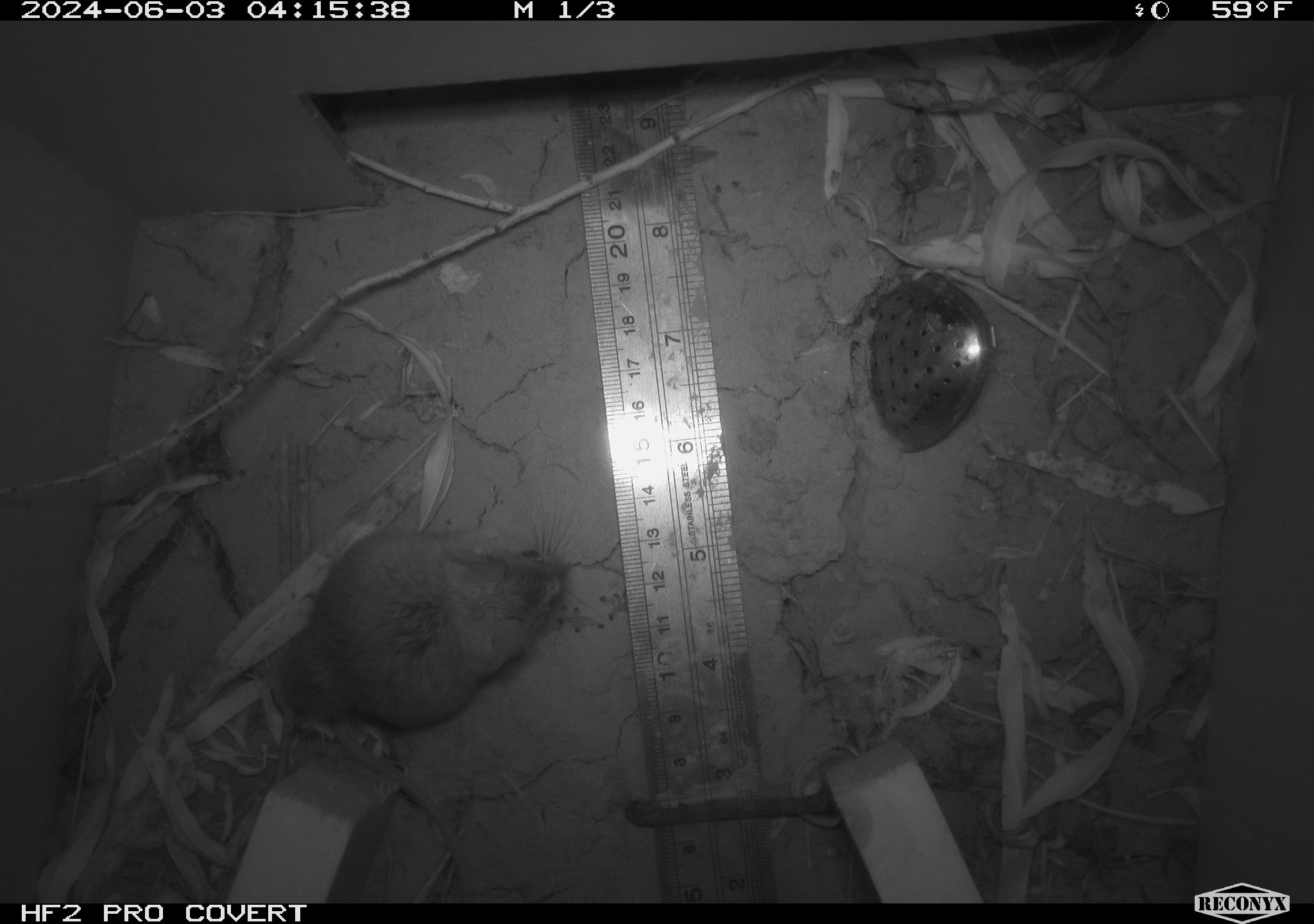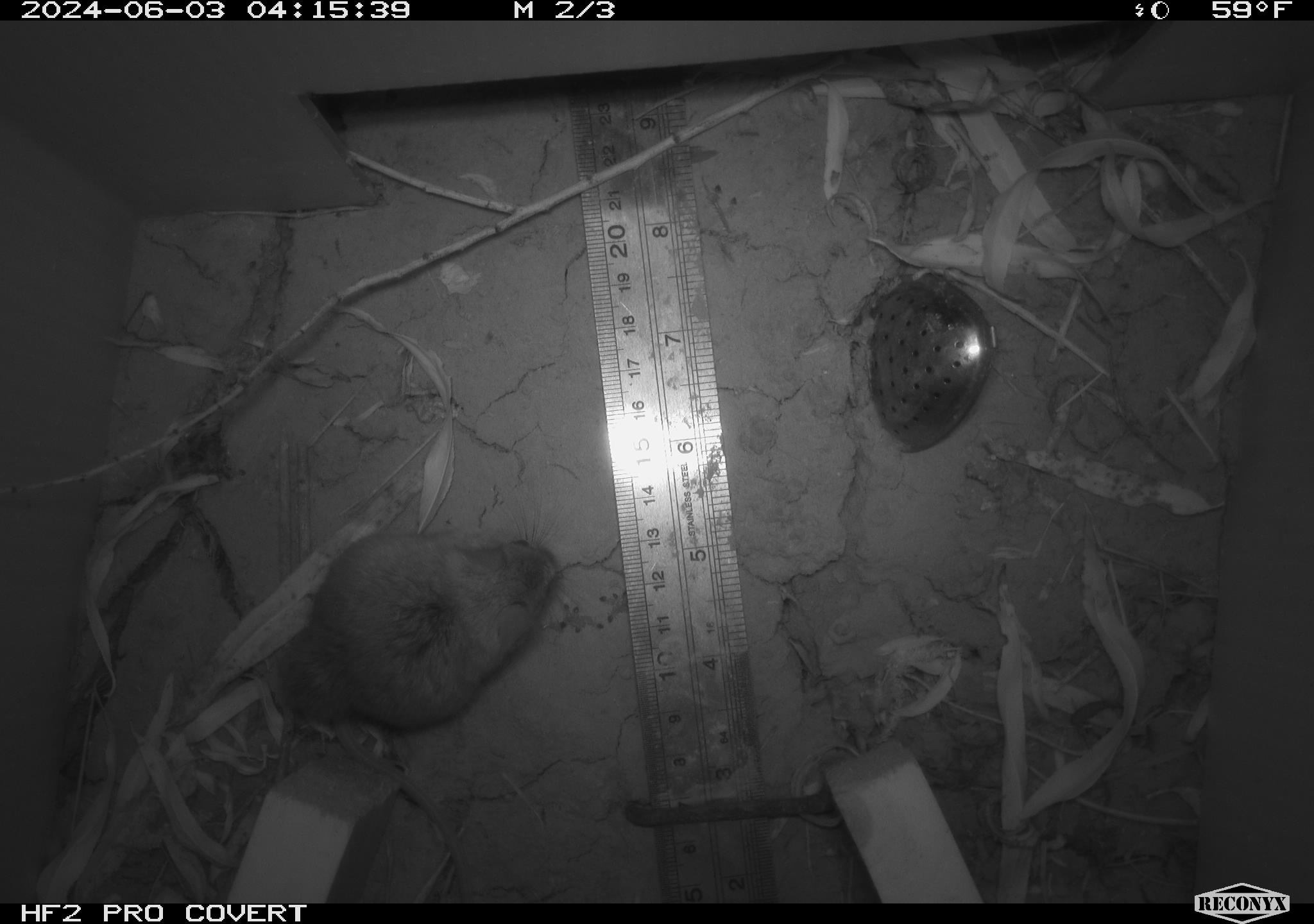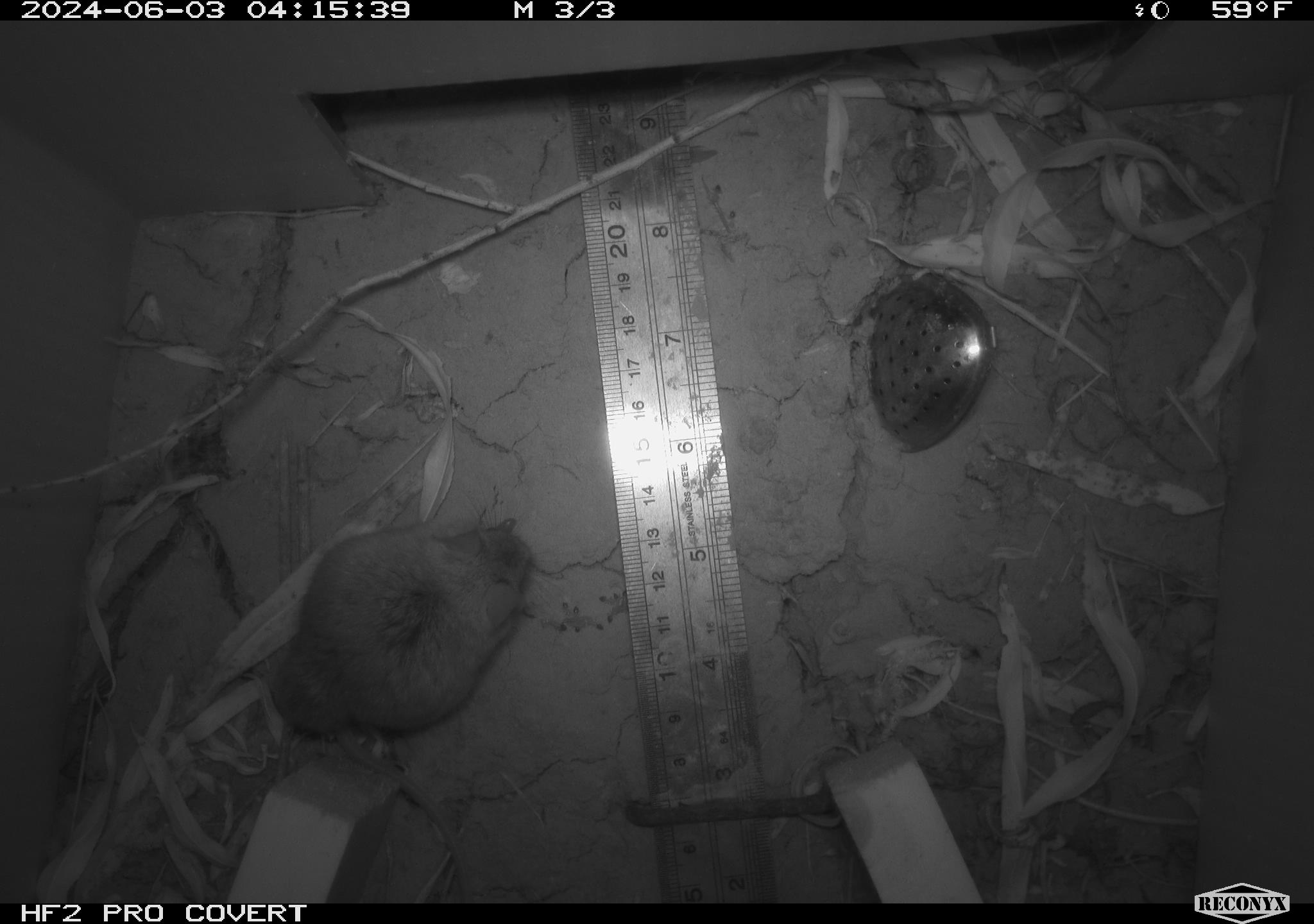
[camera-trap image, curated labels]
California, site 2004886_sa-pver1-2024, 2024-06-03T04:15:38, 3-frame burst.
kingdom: Animalia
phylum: Chordata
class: Mammalia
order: Rodentia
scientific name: Rodentia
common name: mouse species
Mouse species (Rodentia).